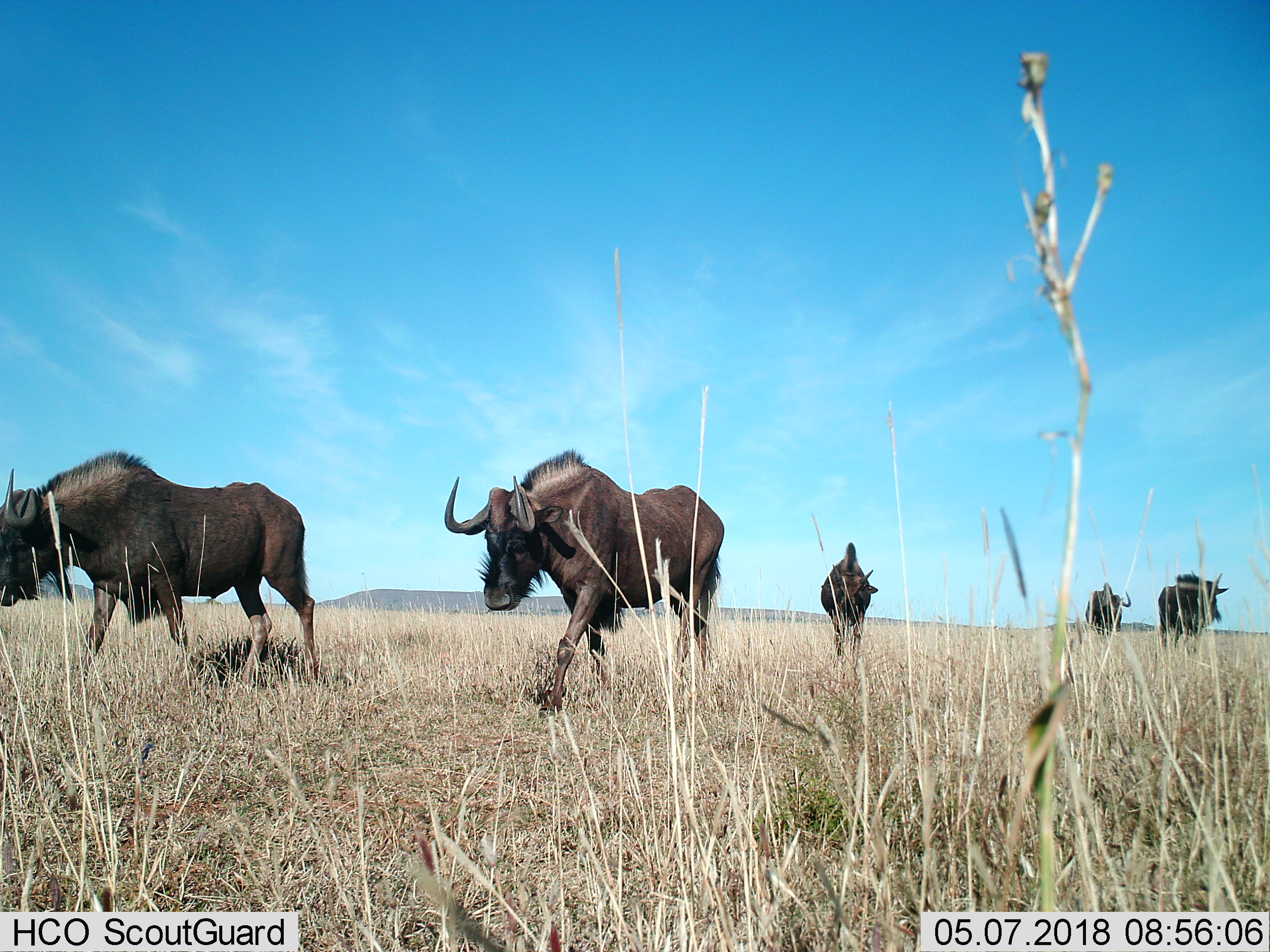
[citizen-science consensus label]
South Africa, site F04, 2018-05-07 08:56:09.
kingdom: Animalia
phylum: Chordata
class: Mammalia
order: Artiodactyla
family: Bovidae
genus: Connochaetes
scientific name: Connochaetes gnou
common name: black wildebeest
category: wildebeestblack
Wildebeestblack (black wildebeest) (Connochaetes gnou), count 5. Behavior (volunteer vote fractions): standing 0%, resting 0%, moving 100%, interacting 0%. Young present (vote fraction): 0%. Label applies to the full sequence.